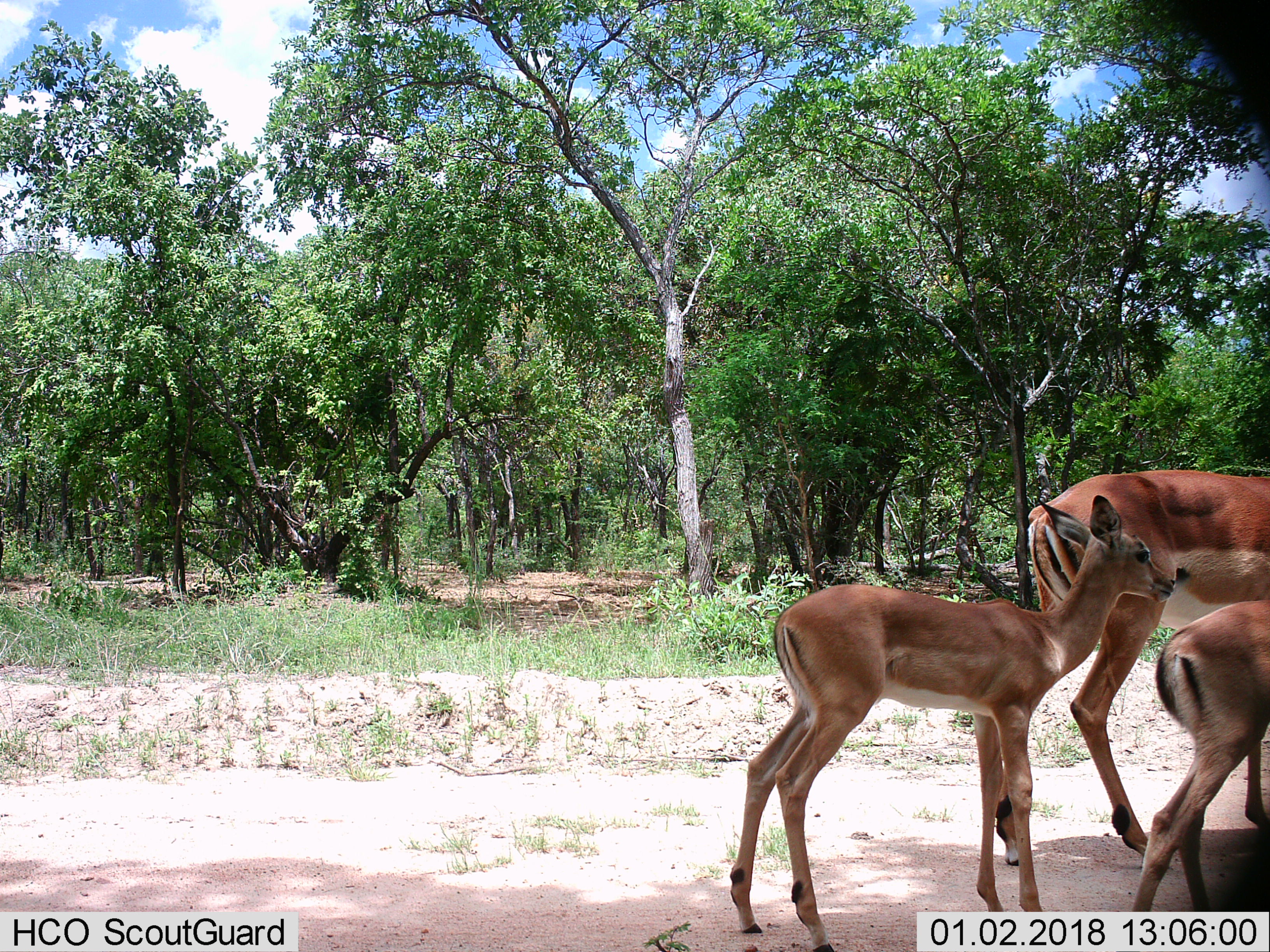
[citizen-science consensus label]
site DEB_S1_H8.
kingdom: Animalia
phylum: Chordata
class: Mammalia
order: Artiodactyla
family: Bovidae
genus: Aepyceros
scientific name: Aepyceros melampus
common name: impala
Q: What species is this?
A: Impala (Aepyceros melampus).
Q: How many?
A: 3.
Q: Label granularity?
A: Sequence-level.